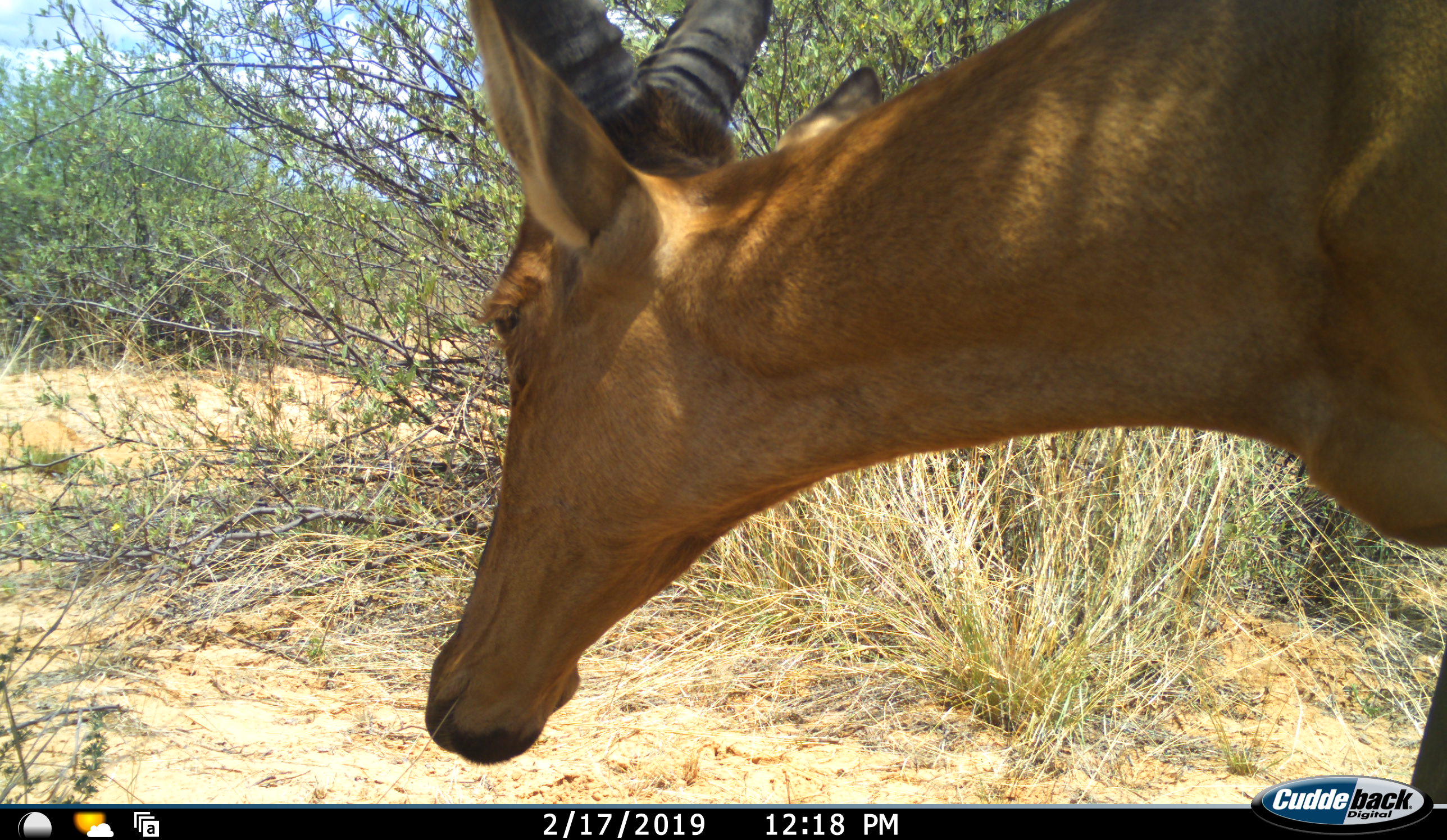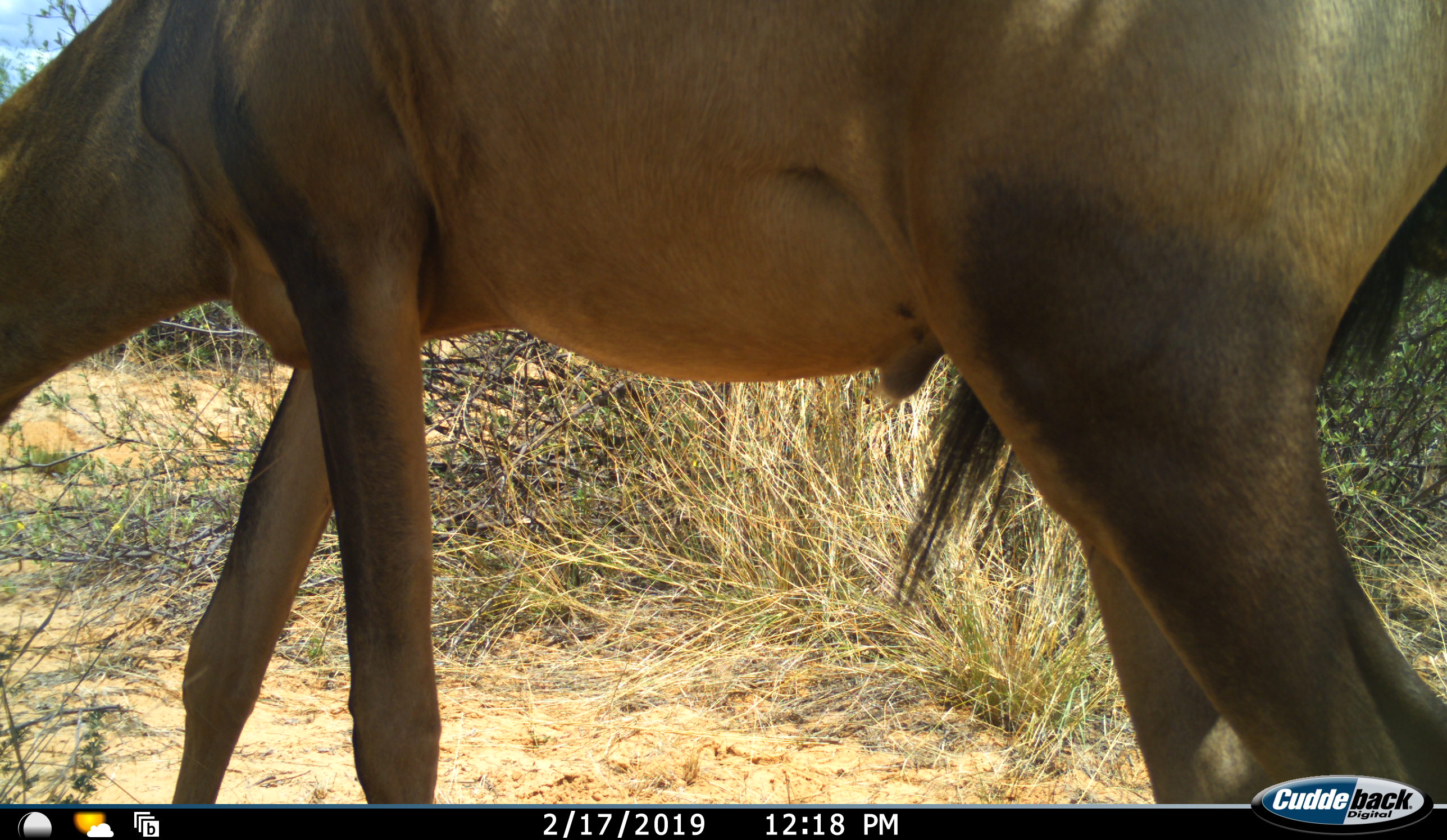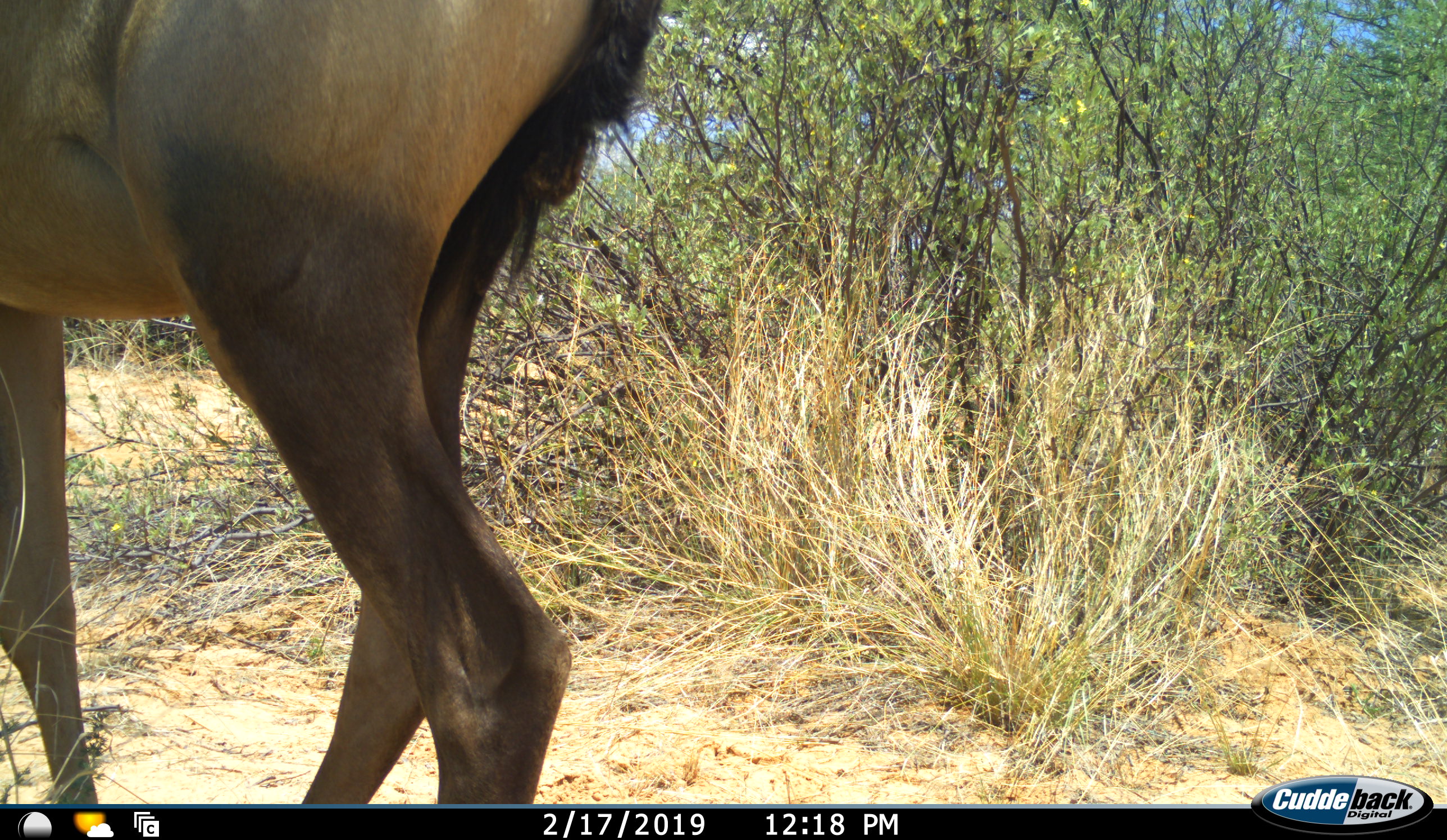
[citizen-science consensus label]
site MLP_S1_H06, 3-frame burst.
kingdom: Animalia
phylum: Chordata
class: Mammalia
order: Artiodactyla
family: Bovidae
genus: Alcelaphus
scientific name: Alcelaphus buselaphus caama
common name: red hartebeest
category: hartebeestred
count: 1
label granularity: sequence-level